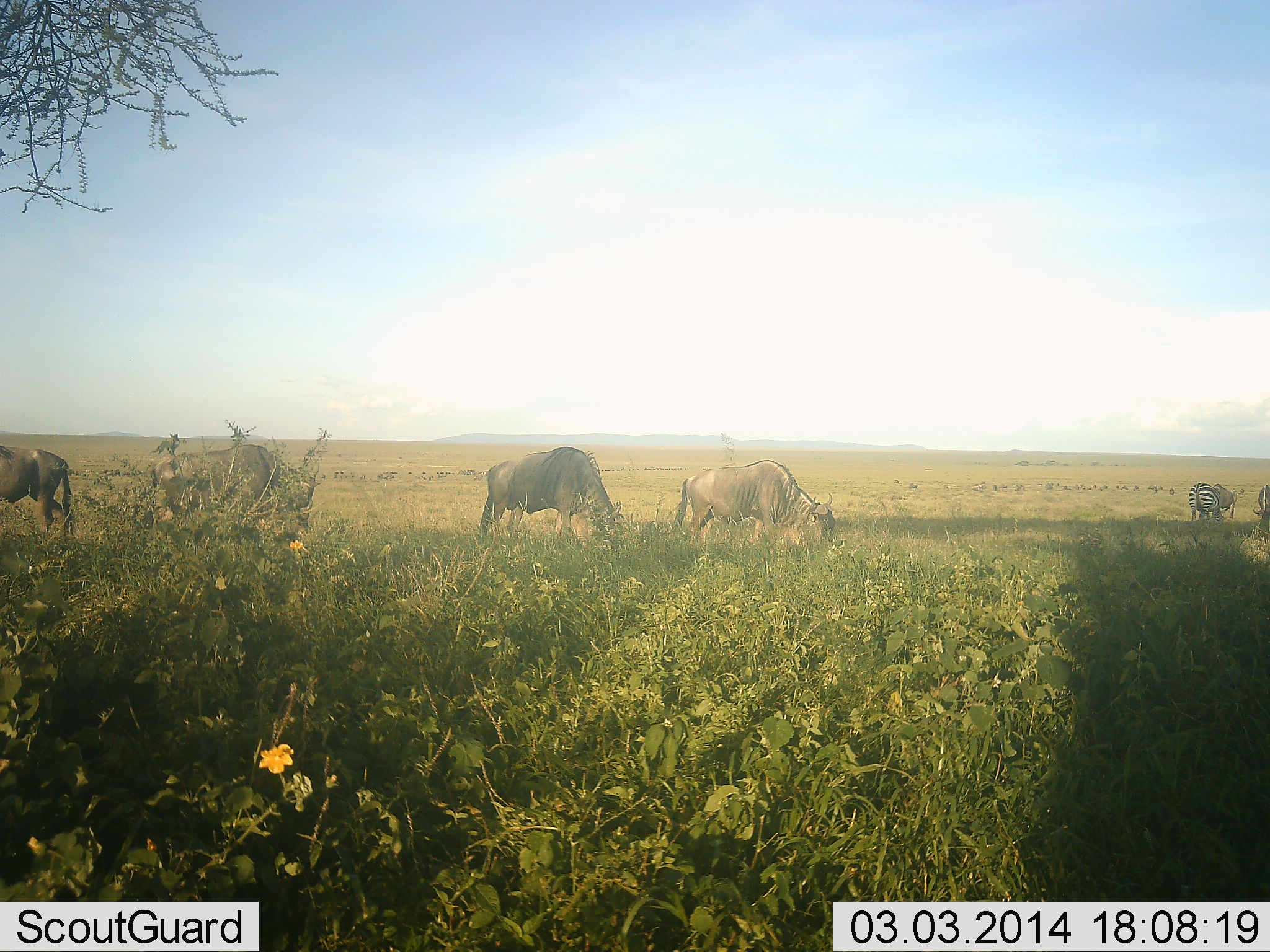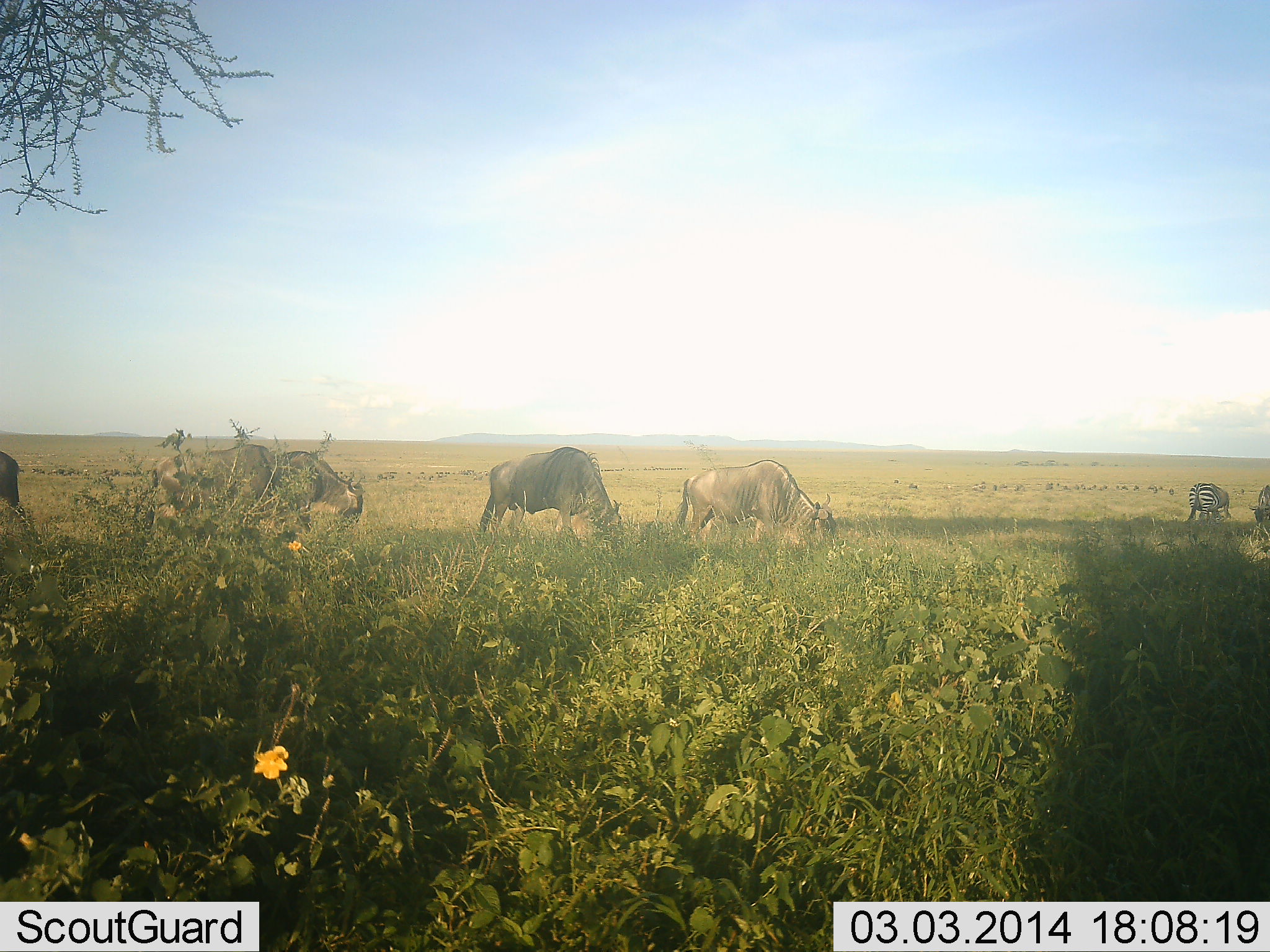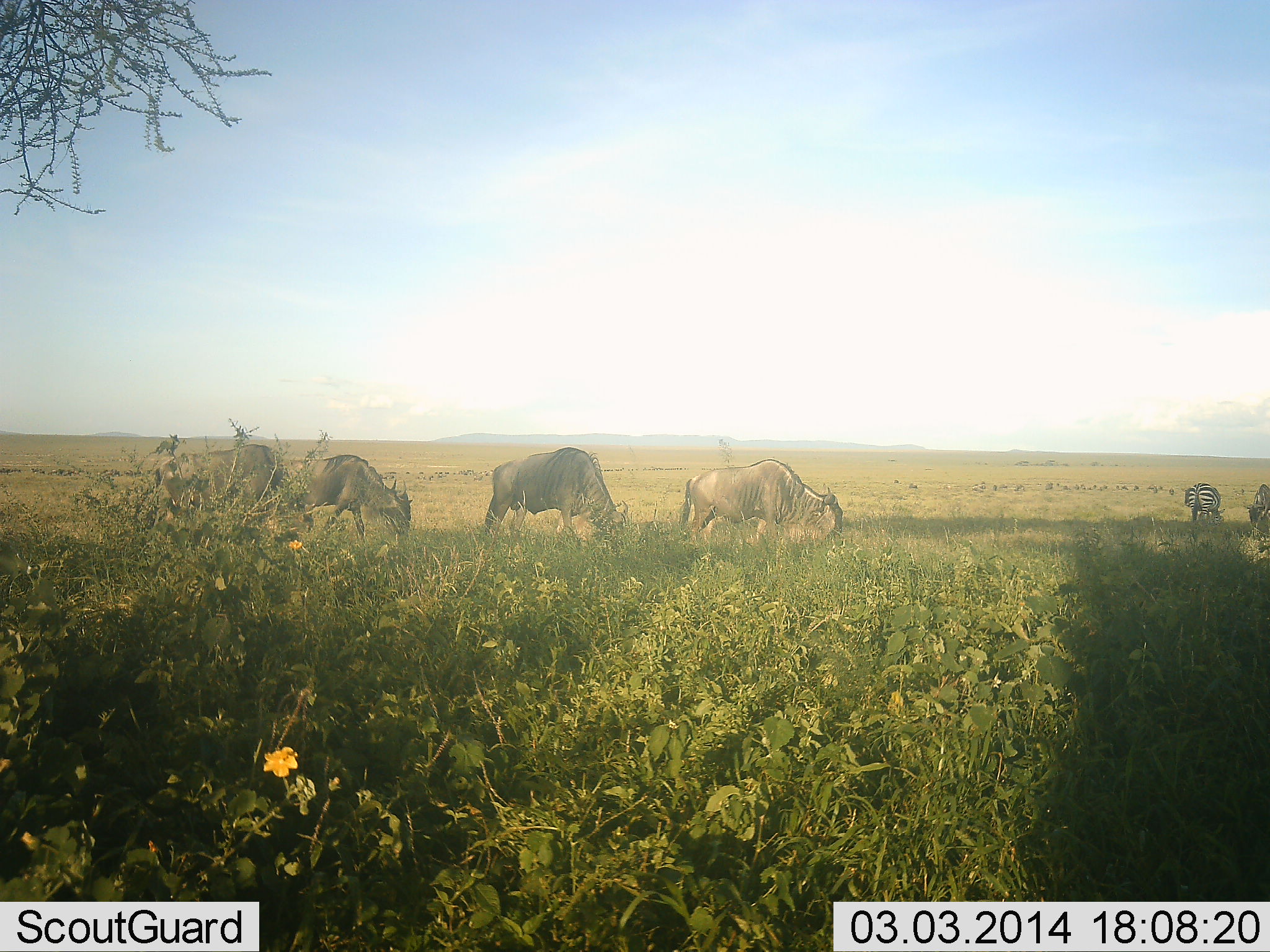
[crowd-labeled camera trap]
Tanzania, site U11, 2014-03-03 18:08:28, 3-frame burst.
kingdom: Animalia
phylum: Chordata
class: Mammalia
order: Artiodactyla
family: Bovidae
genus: Connochaetes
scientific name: Connochaetes taurinus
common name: blue wildebeest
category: wildebeest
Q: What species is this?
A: Wildebeest (blue wildebeest) (Connochaetes taurinus).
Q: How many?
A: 5.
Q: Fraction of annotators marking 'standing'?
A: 38%.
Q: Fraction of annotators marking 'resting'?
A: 0%.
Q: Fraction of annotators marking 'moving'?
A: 38%.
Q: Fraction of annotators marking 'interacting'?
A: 0%.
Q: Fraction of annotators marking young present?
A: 0%.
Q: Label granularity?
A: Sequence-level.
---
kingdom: Animalia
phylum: Chordata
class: Mammalia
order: Perissodactyla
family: Equidae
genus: Equus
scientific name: Equus quagga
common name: plains zebra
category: zebra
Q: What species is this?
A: Zebra (plains zebra) (Equus quagga).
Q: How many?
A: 2.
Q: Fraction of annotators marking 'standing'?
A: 30%.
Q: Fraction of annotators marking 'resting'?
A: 0%.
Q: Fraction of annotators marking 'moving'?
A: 0%.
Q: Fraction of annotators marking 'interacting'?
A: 0%.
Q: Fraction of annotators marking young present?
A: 0%.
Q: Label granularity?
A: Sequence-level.